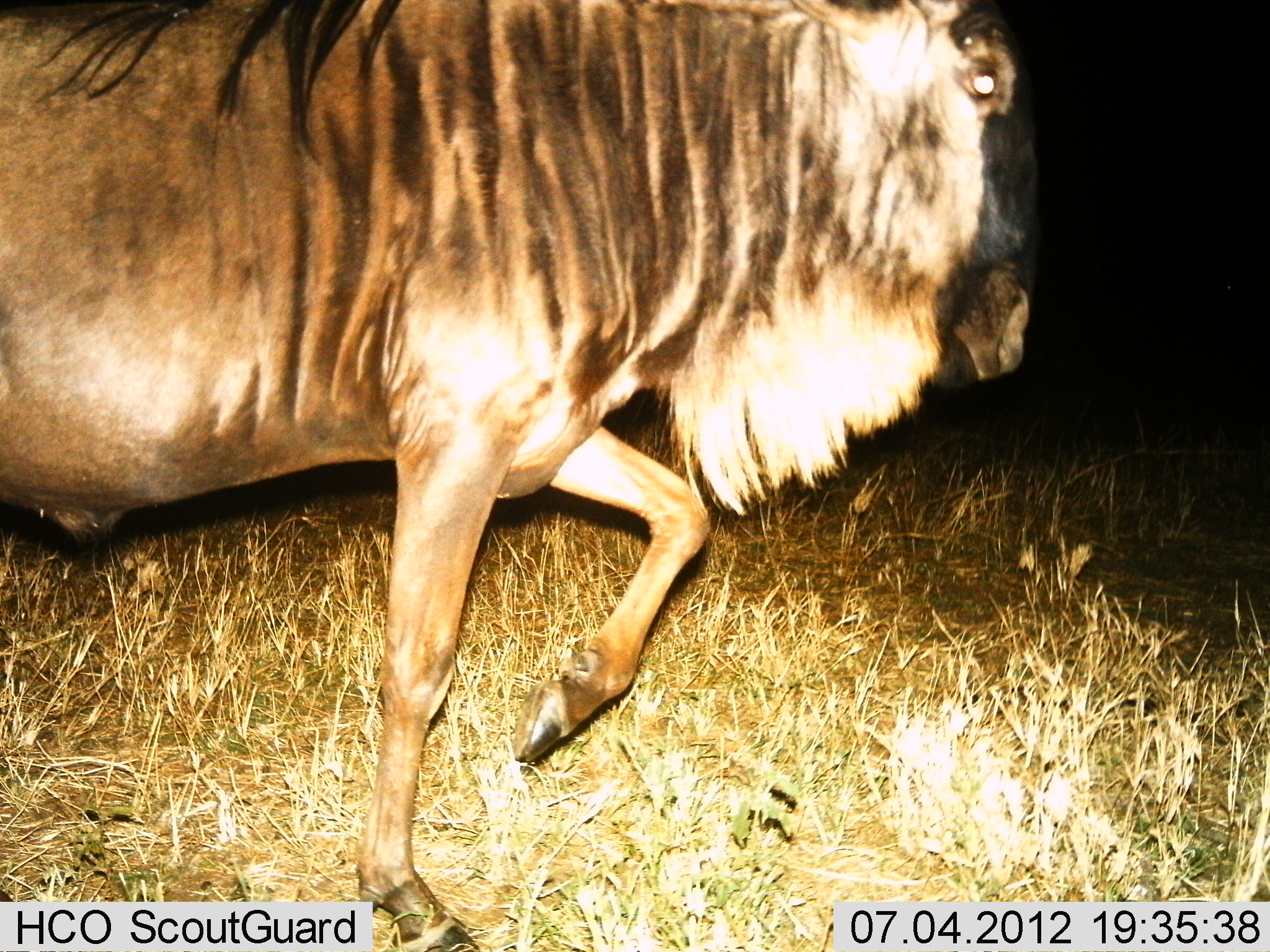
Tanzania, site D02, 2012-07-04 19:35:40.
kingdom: Animalia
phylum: Chordata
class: Mammalia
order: Artiodactyla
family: Bovidae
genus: Connochaetes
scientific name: Connochaetes taurinus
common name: blue wildebeest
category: wildebeest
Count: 1.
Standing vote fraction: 10%.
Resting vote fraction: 0%.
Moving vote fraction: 90%.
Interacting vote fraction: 0%.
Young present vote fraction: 0%.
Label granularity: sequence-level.